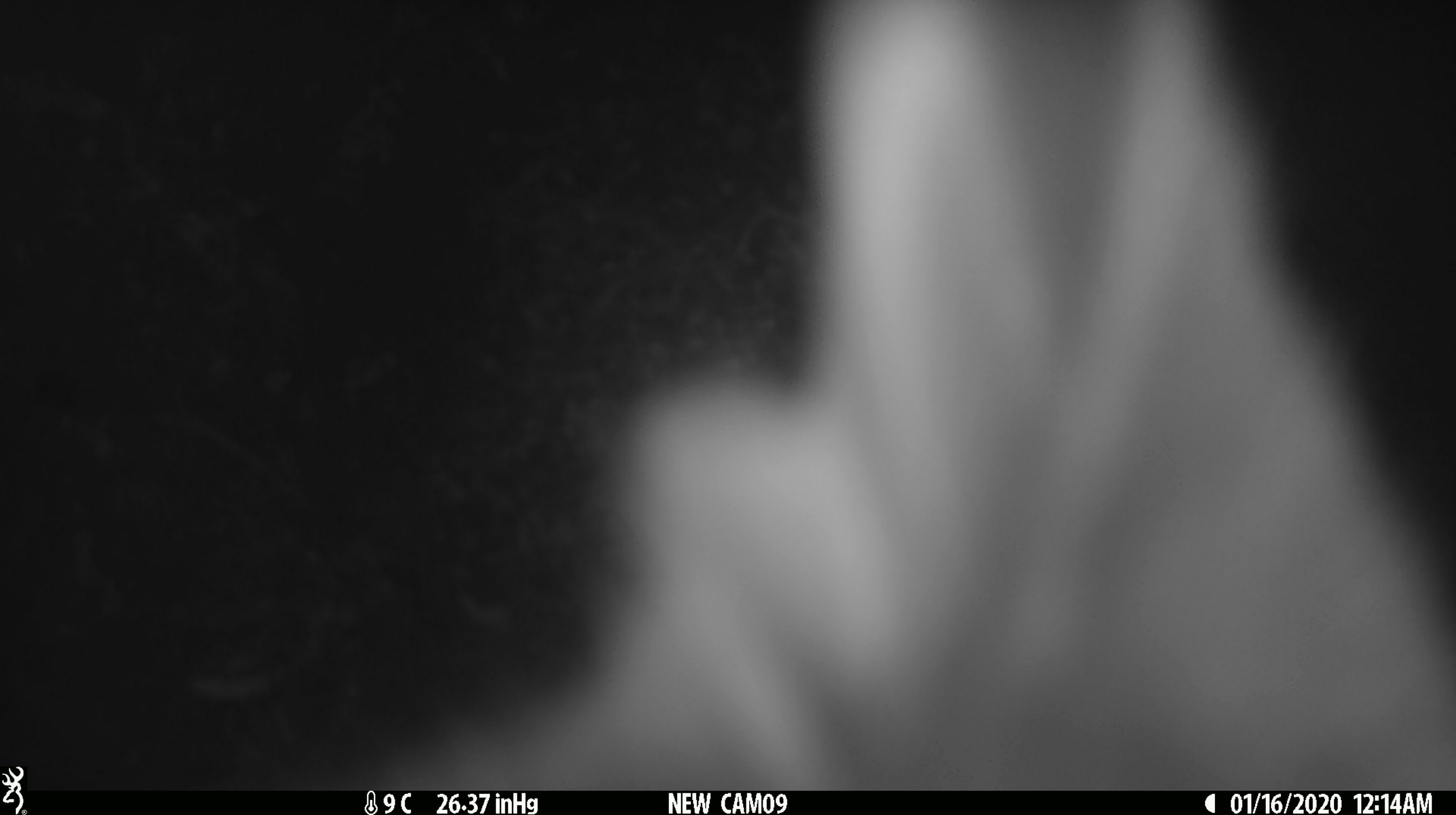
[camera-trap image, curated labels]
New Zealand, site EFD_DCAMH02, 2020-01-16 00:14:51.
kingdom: Animalia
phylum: Chordata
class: Mammalia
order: Diprotodontia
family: Phalangeridae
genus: Trichosurus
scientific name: Trichosurus vulpecula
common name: common brushtail possum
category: possum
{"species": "possum (common brushtail possum) (Trichosurus vulpecula)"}